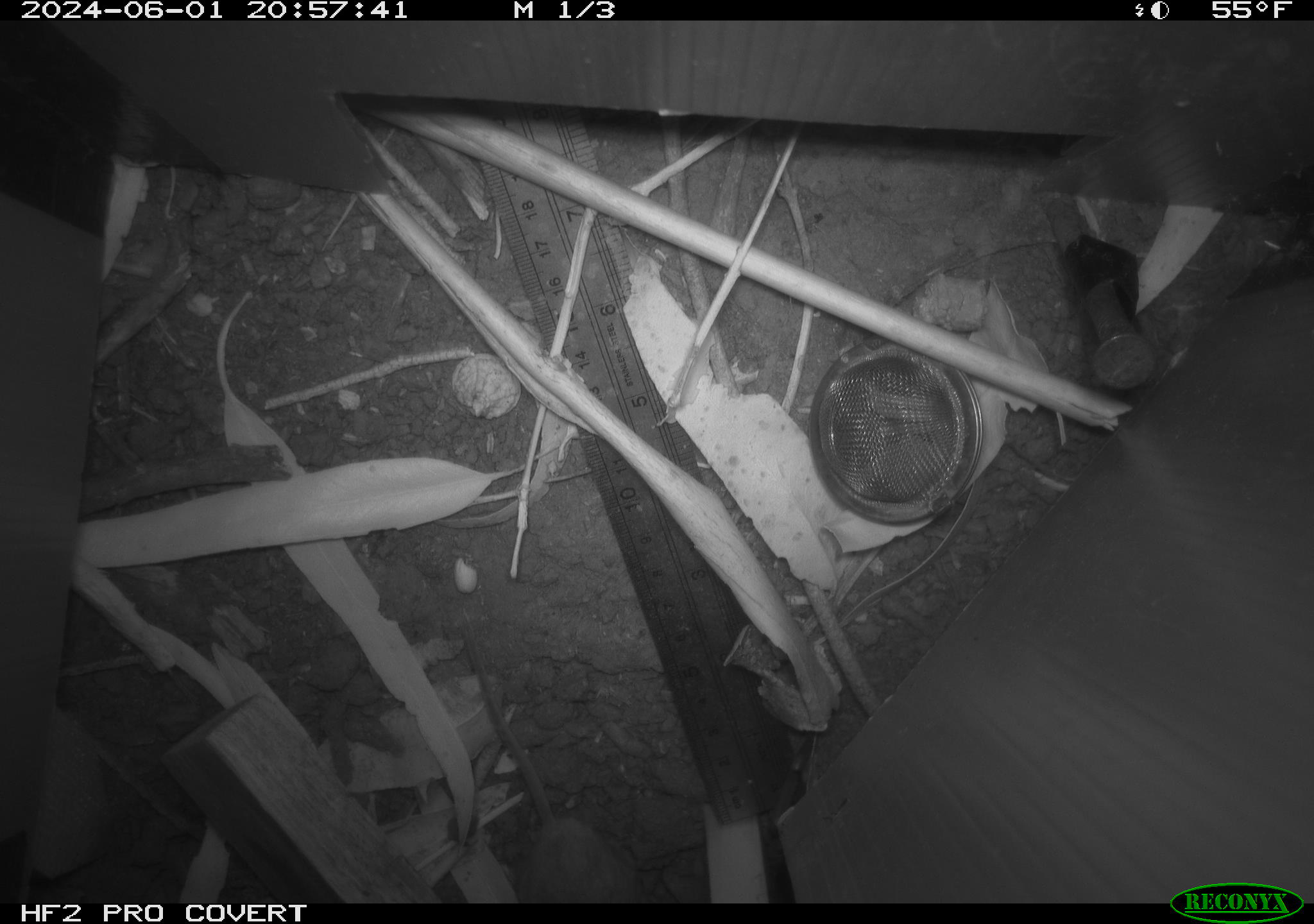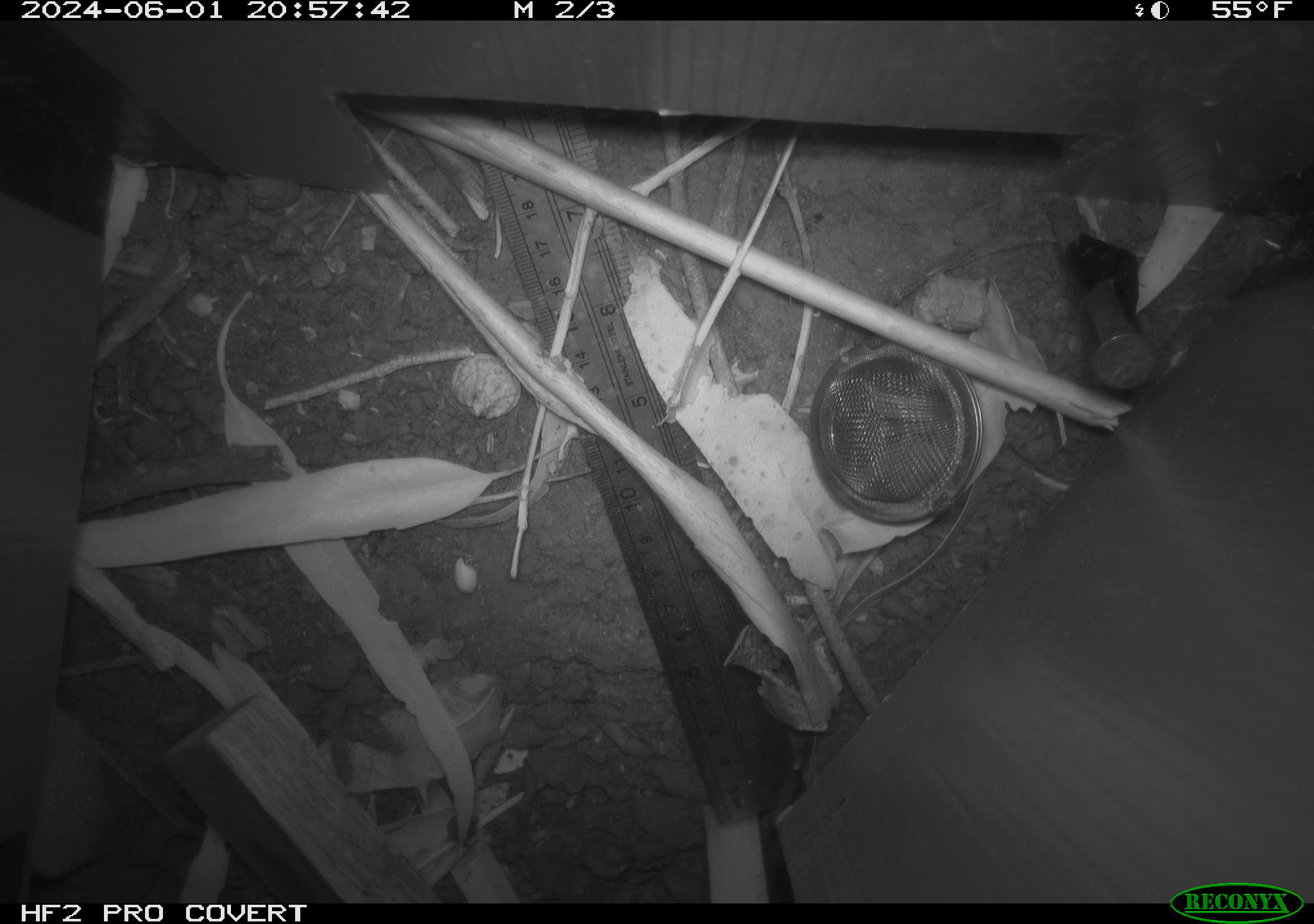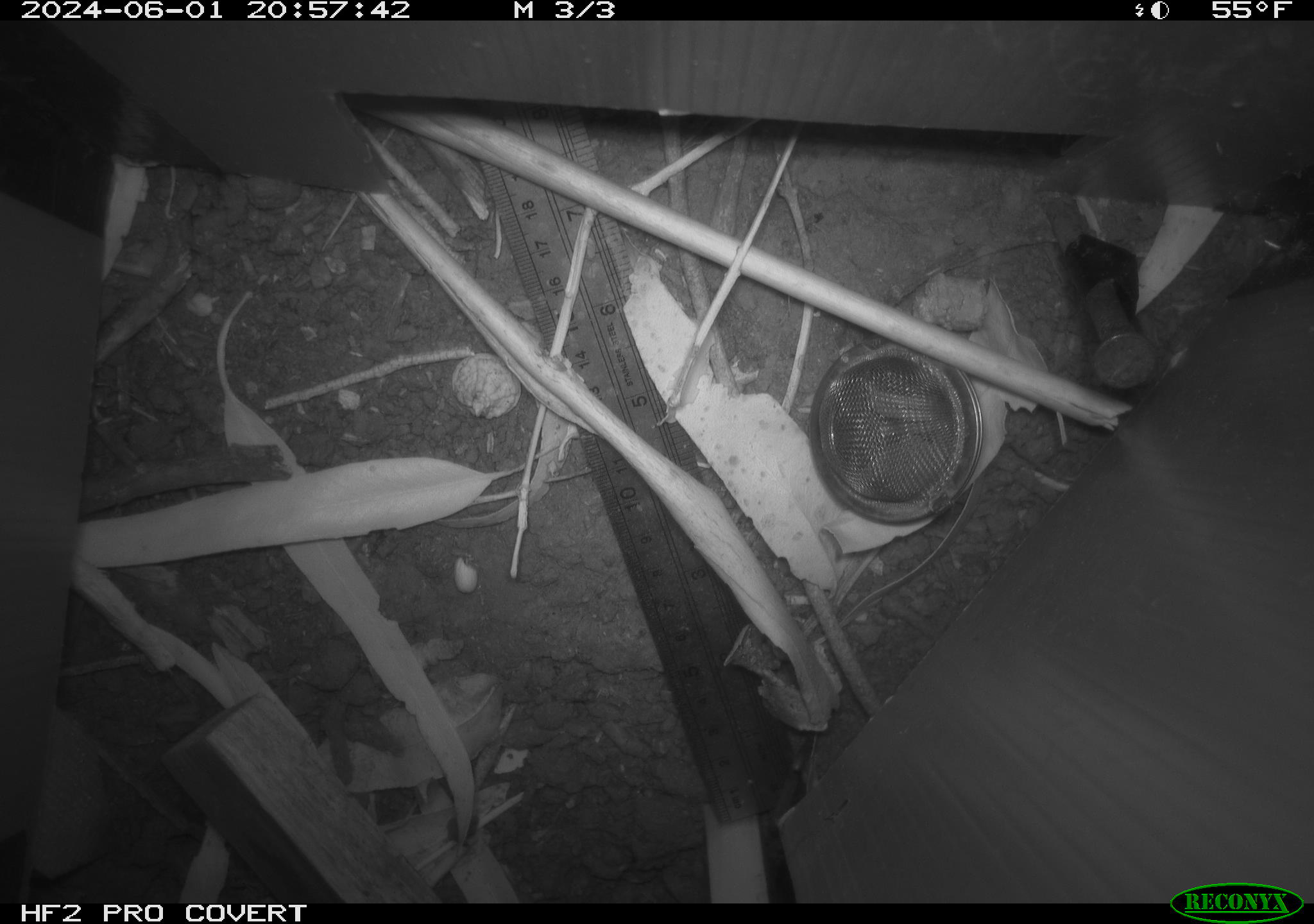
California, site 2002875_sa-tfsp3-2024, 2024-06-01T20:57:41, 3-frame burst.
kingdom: Animalia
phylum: Chordata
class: Mammalia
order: Rodentia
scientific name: Rodentia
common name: mouse species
Mouse species (Rodentia).